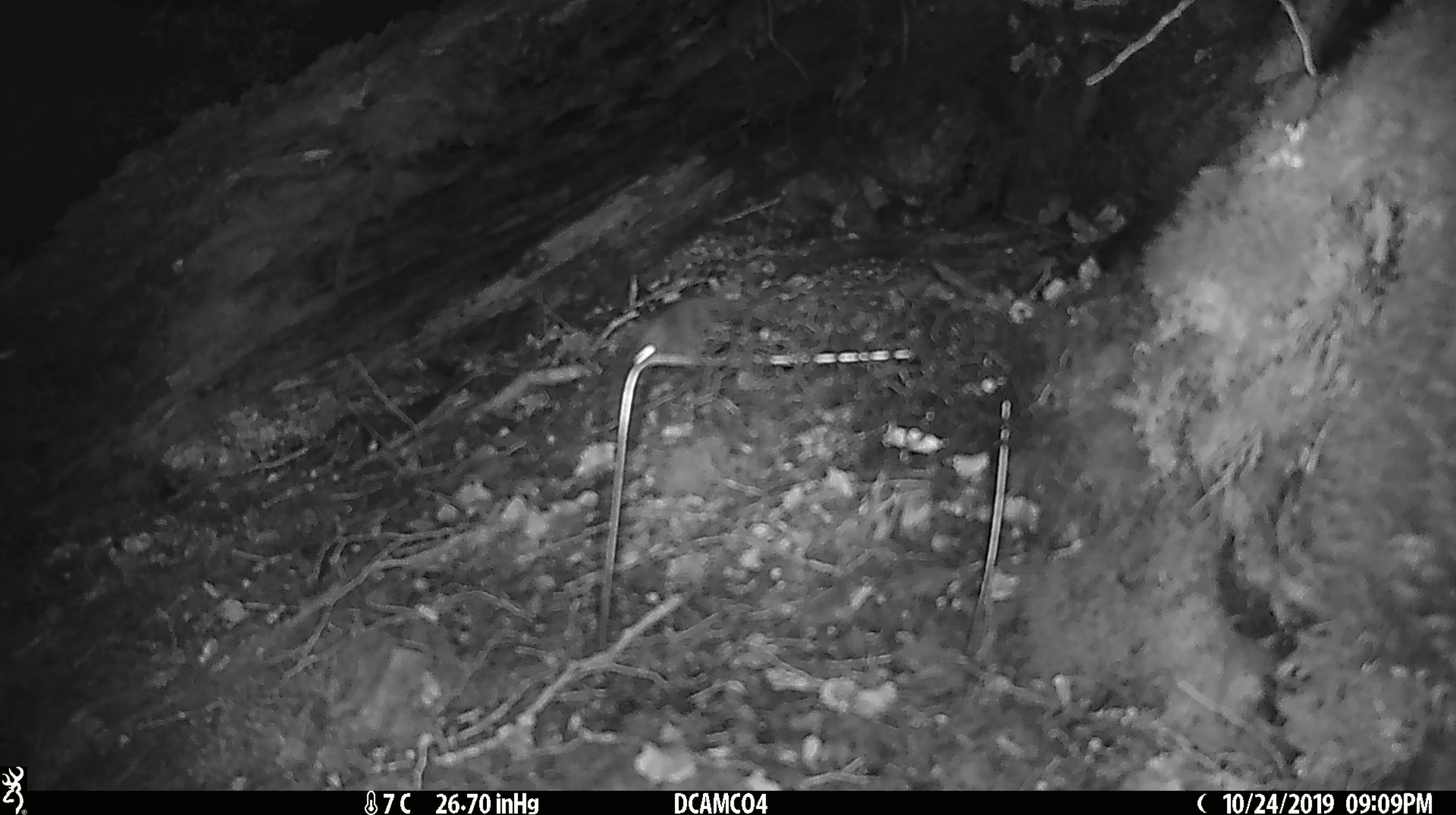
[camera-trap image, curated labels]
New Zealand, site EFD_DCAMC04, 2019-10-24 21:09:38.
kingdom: Animalia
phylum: Chordata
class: Mammalia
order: Rodentia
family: Muridae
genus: Mus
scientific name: Mus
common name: mouse